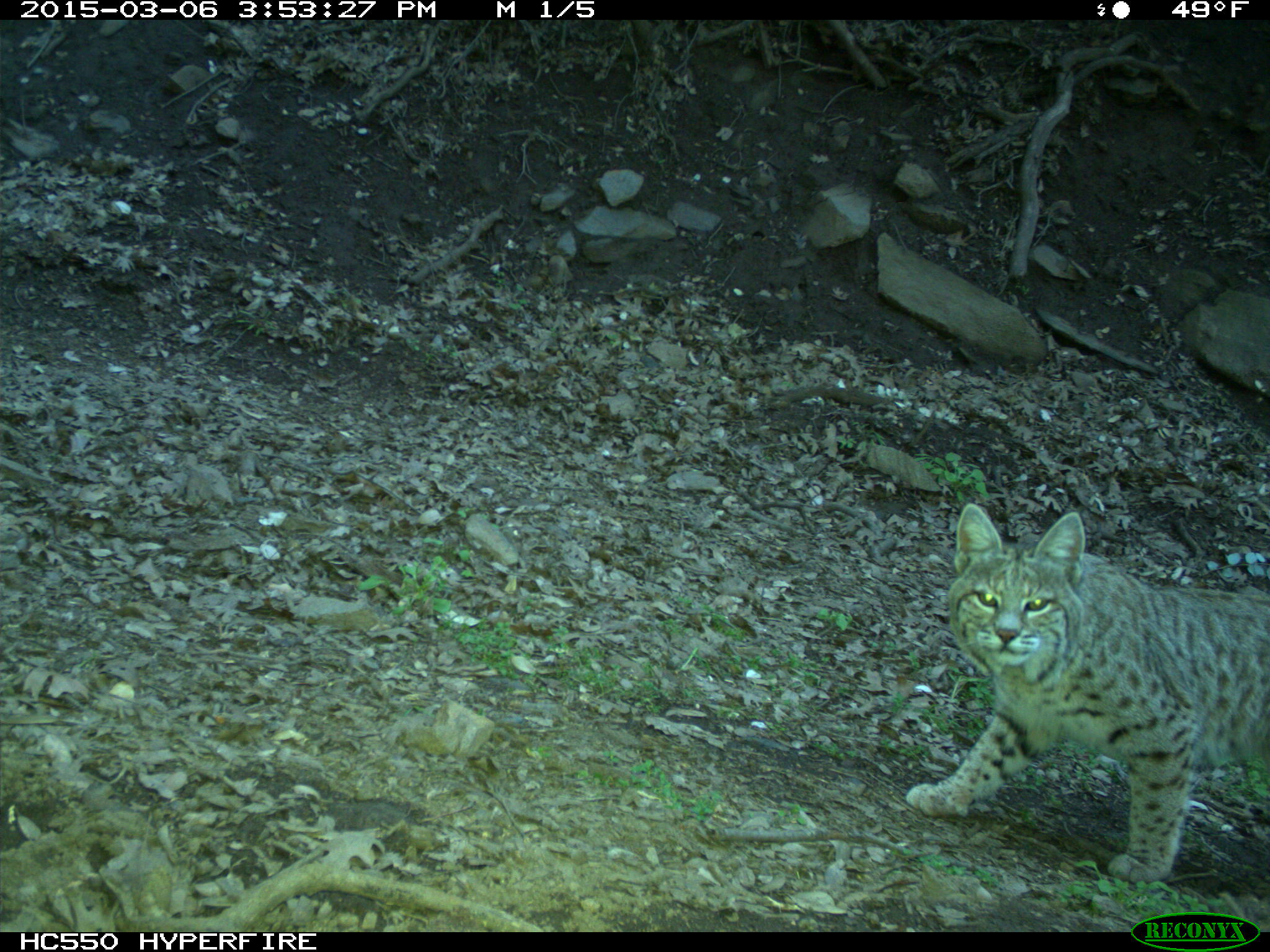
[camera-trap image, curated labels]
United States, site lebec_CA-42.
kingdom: Animalia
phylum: Chordata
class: Mammalia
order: Carnivora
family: Felidae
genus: Lynx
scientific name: Lynx rufus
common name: bobcat